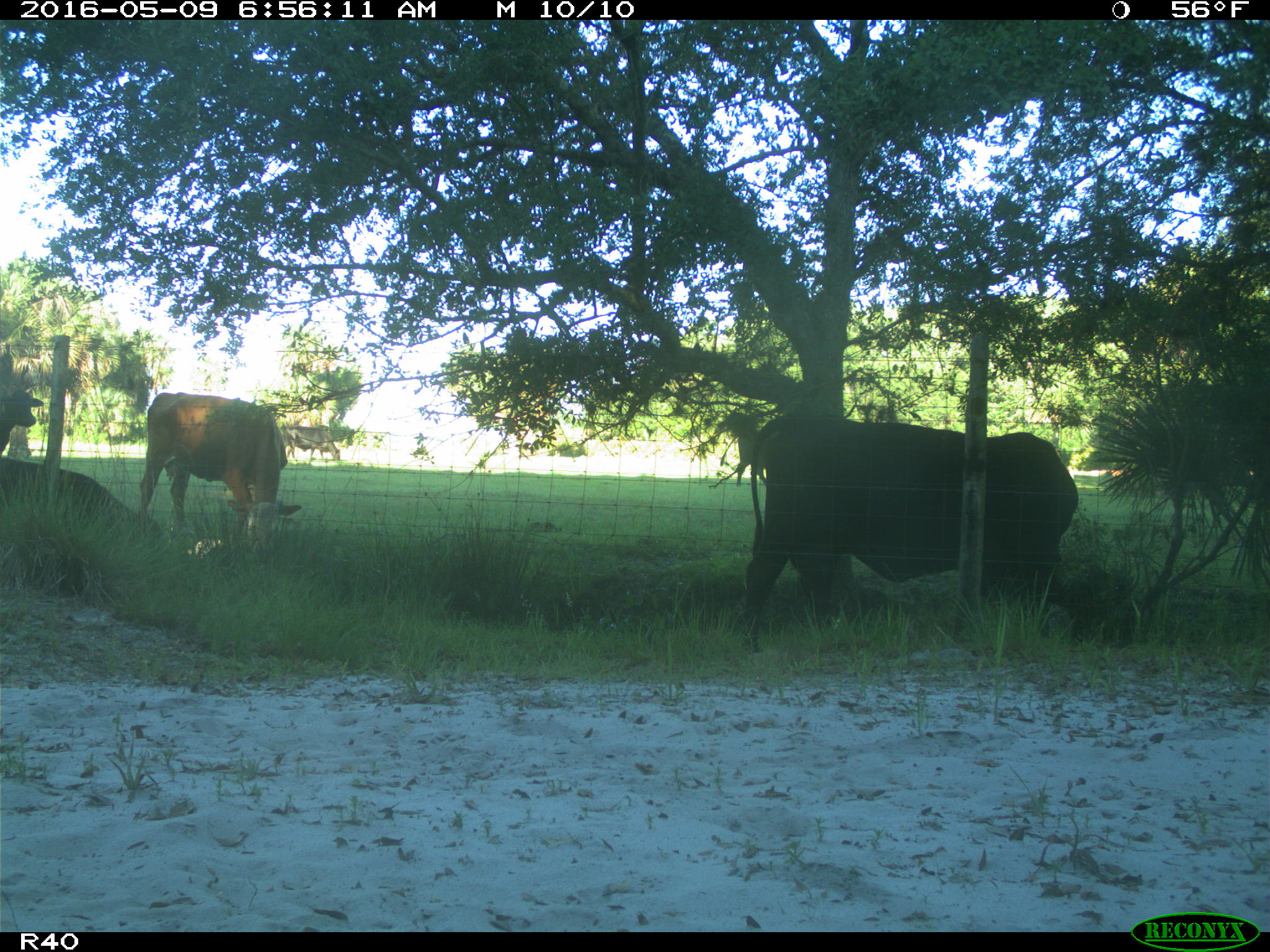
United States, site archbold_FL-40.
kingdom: Animalia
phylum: Chordata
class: Mammalia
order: Artiodactyla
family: Bovidae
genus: Bos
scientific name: Bos taurus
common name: domestic cow